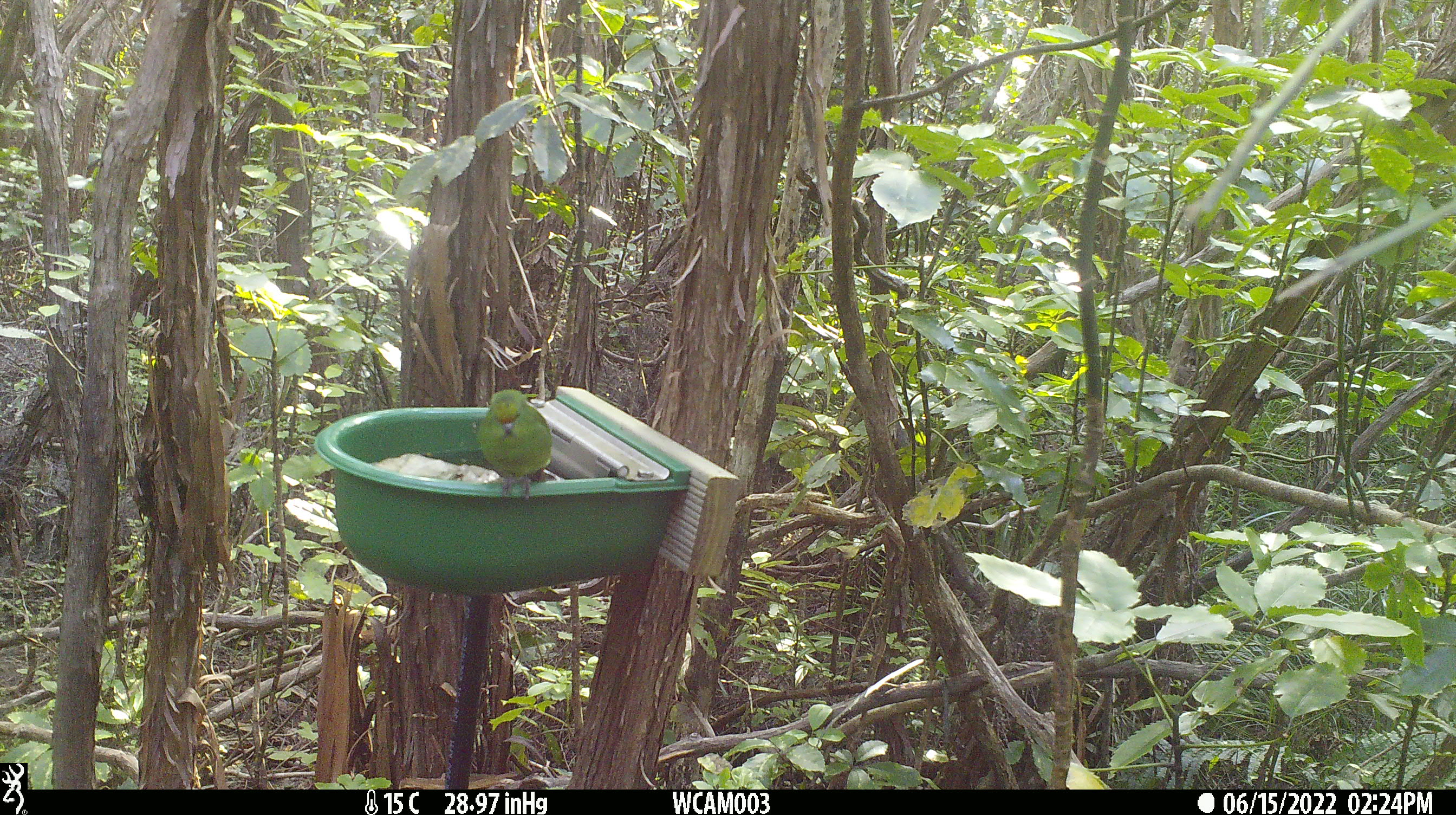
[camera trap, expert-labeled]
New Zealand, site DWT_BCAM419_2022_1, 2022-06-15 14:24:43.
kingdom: Animalia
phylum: Chordata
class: Aves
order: Psittaciformes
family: Psittaculidae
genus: Cyanoramphus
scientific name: Cyanoramphus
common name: parakeet